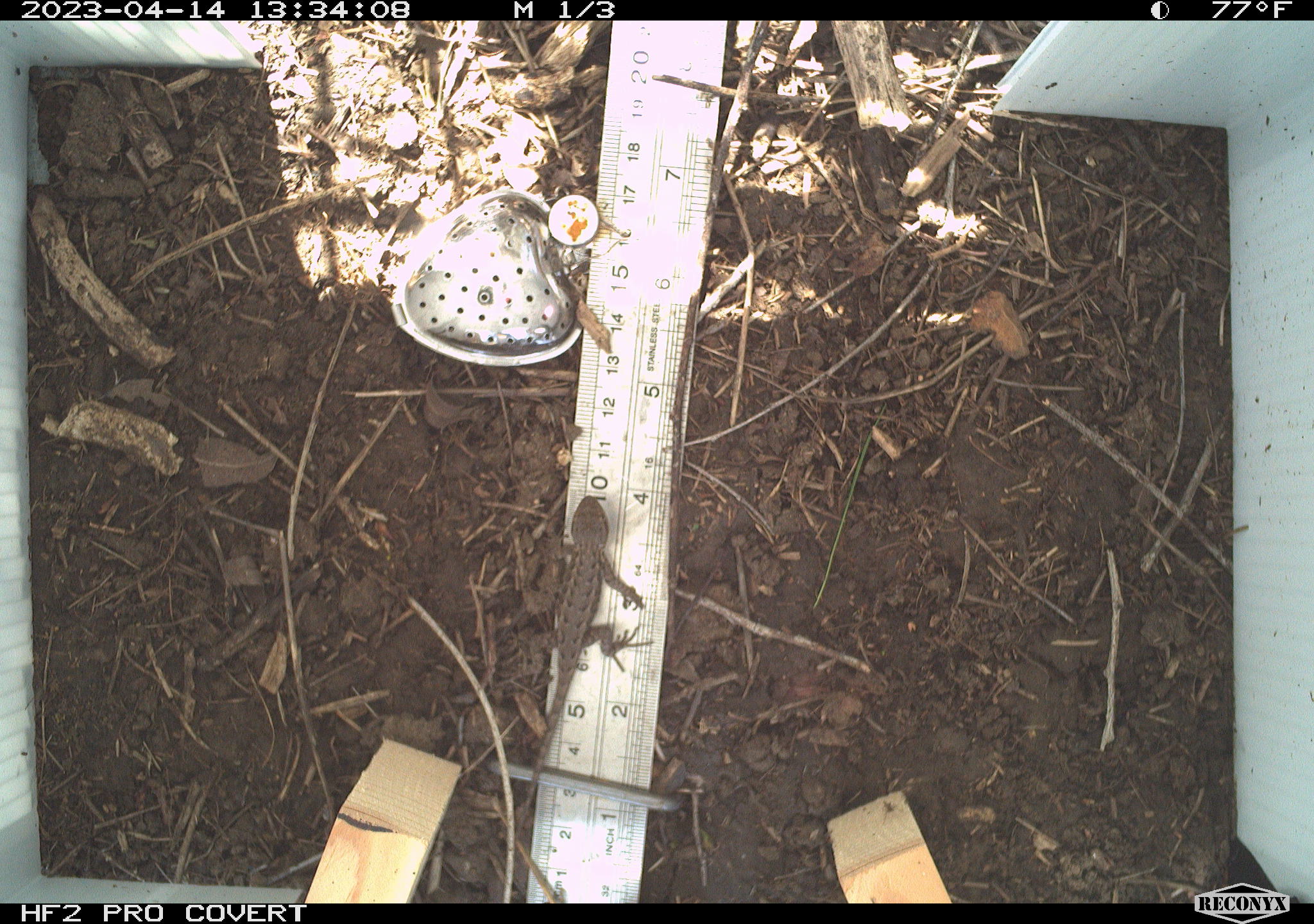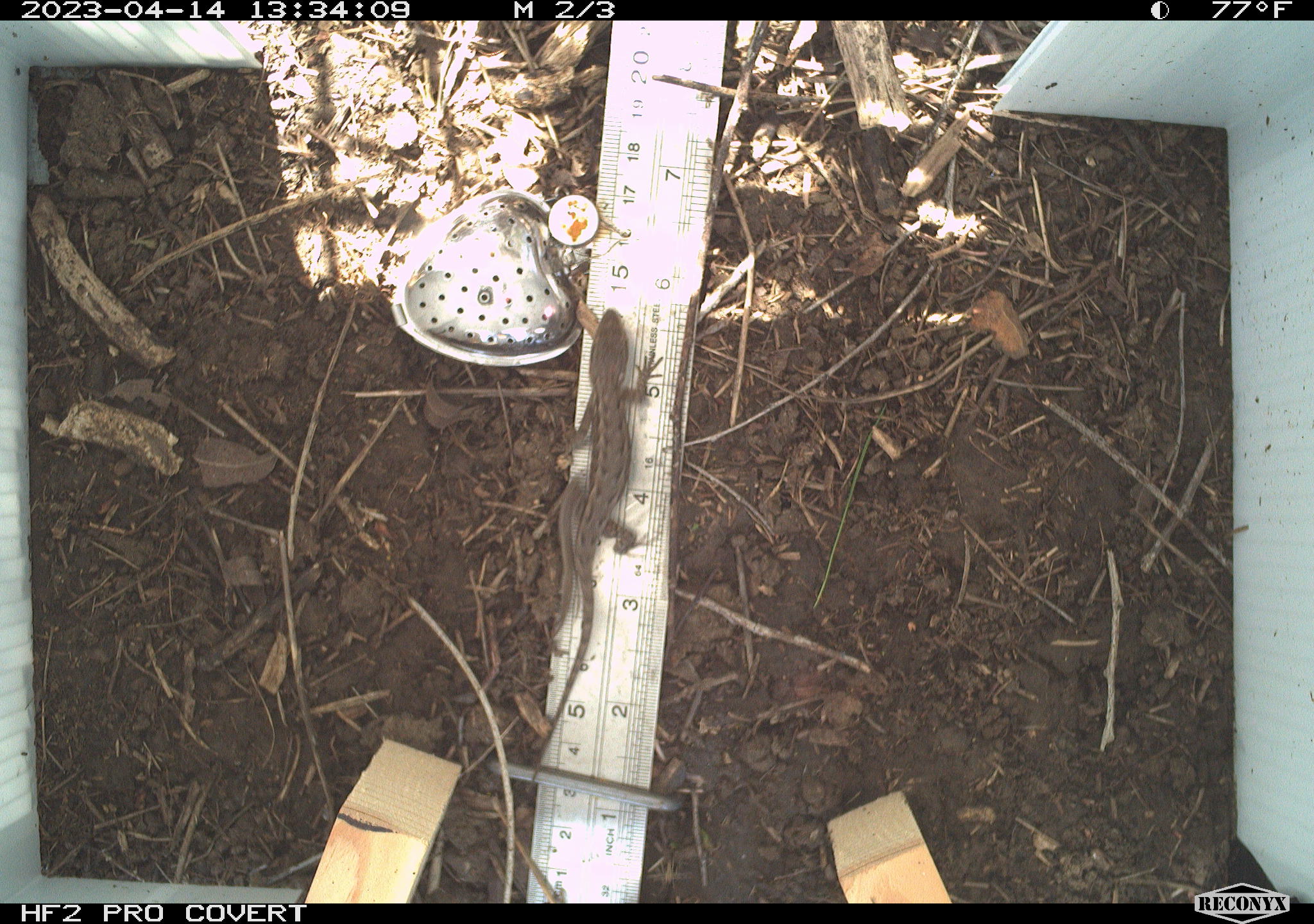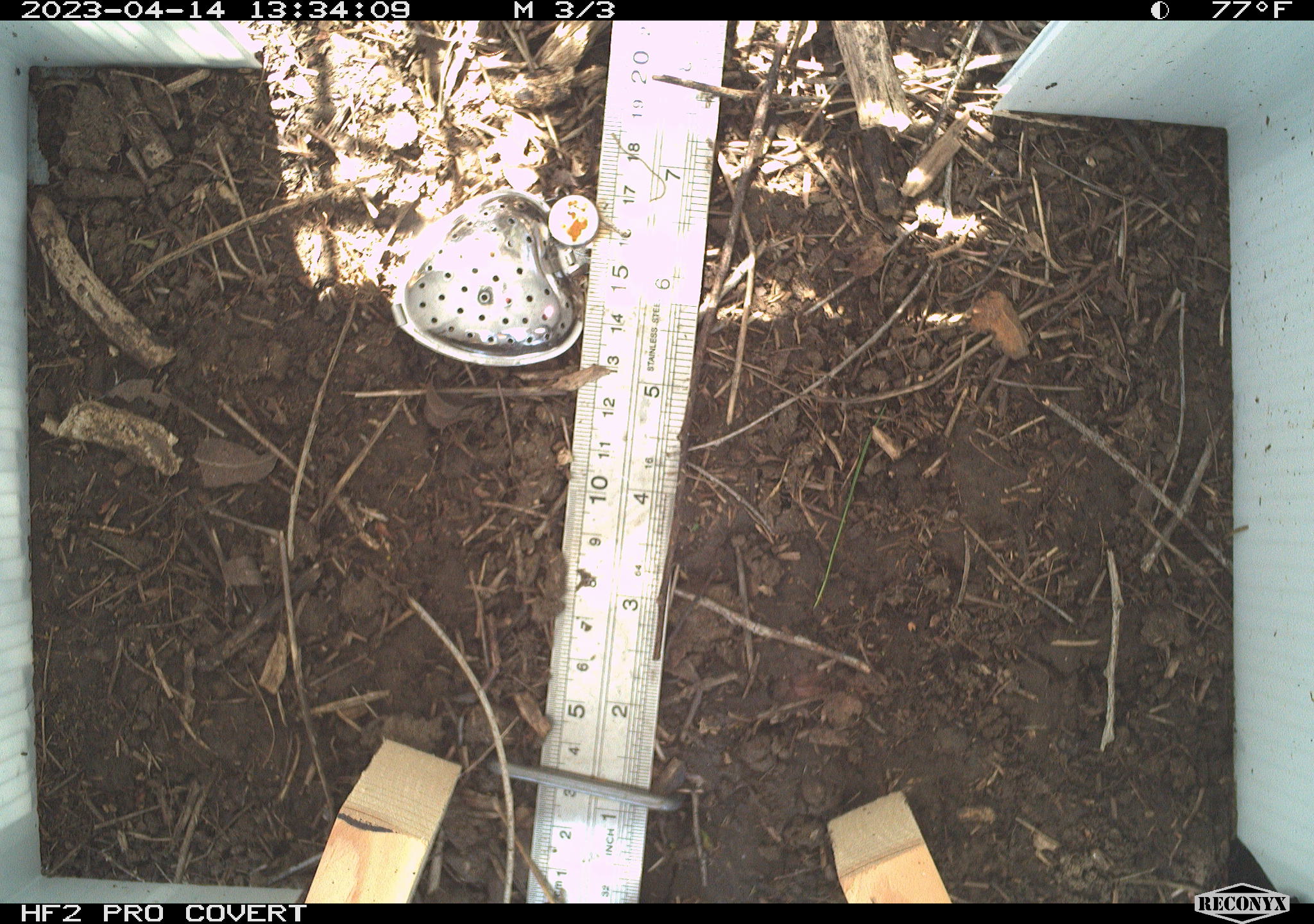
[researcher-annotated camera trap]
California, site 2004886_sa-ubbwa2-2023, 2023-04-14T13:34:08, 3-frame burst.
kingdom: Animalia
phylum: Chordata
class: Reptilia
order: Squamata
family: Phrynosomatidae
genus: Sceloporus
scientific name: Sceloporus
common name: spiny lizards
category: sceloporus species